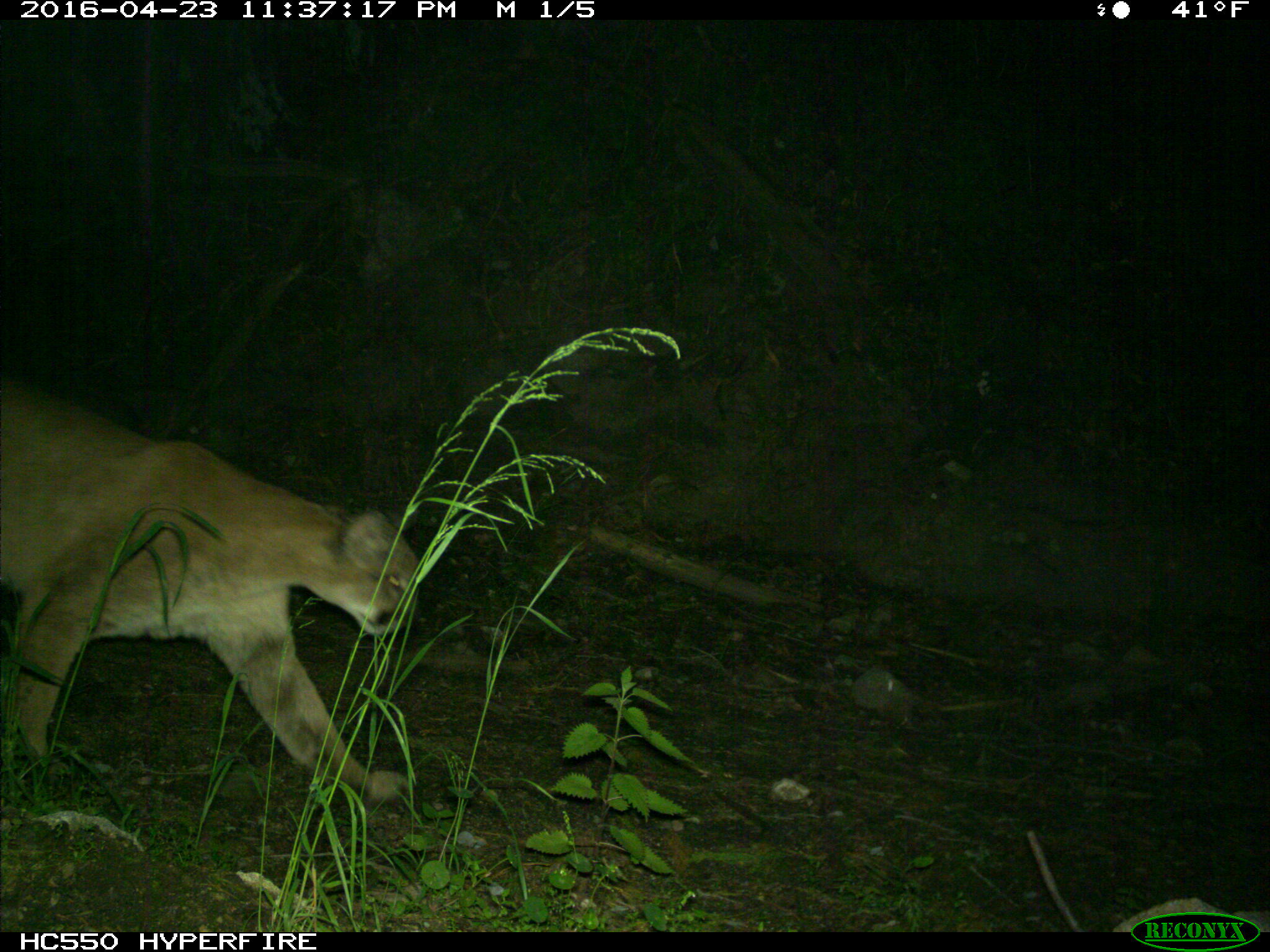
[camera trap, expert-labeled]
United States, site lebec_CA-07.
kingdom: Animalia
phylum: Chordata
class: Mammalia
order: Carnivora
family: Felidae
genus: Puma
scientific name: Puma concolor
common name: mountain lion